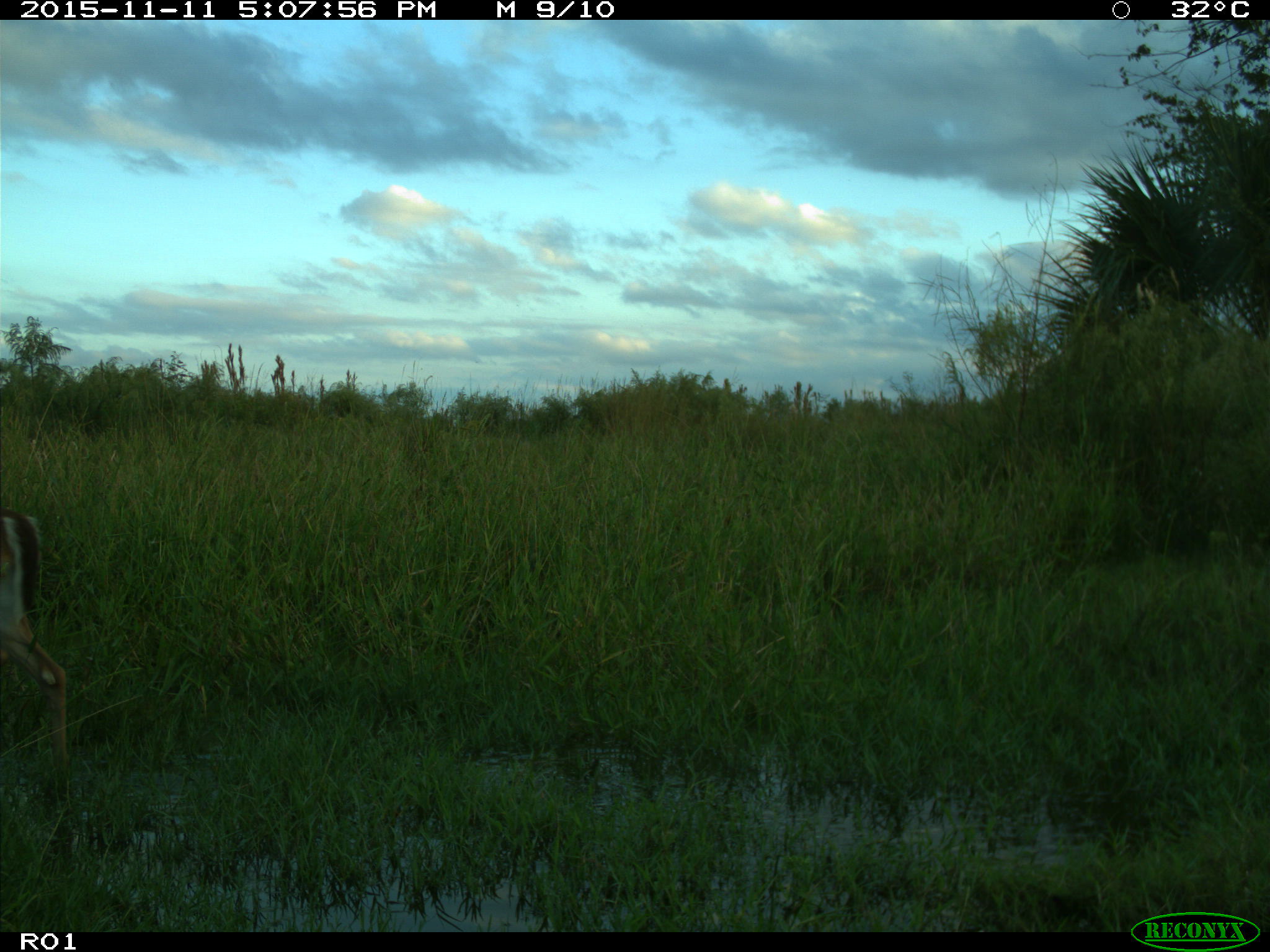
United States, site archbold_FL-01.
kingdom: Animalia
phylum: Chordata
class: Mammalia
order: Artiodactyla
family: Cervidae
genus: Odocoileus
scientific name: Odocoileus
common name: deer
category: unidentified deer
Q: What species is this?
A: Unidentified deer (deer) (Odocoileus).